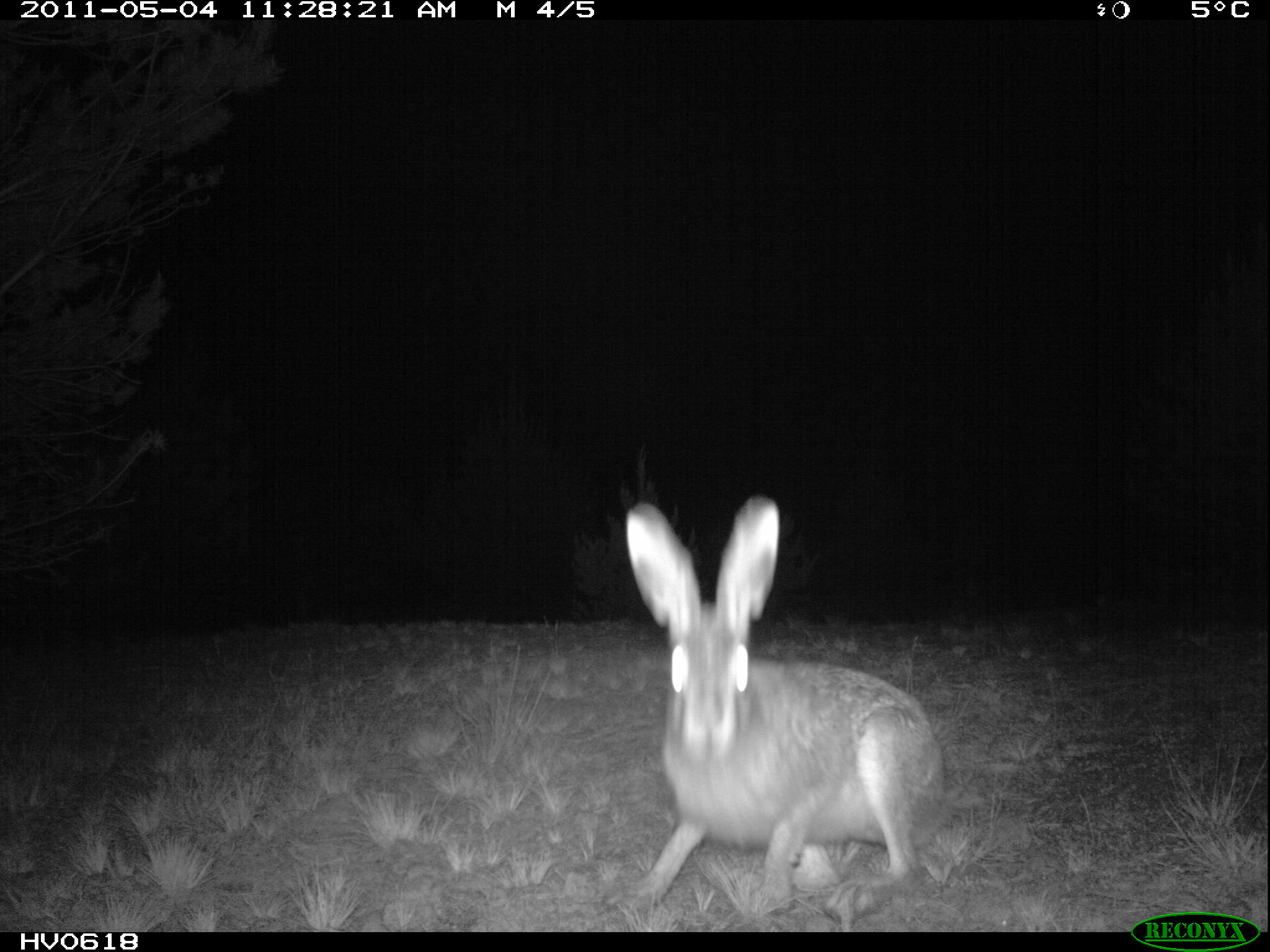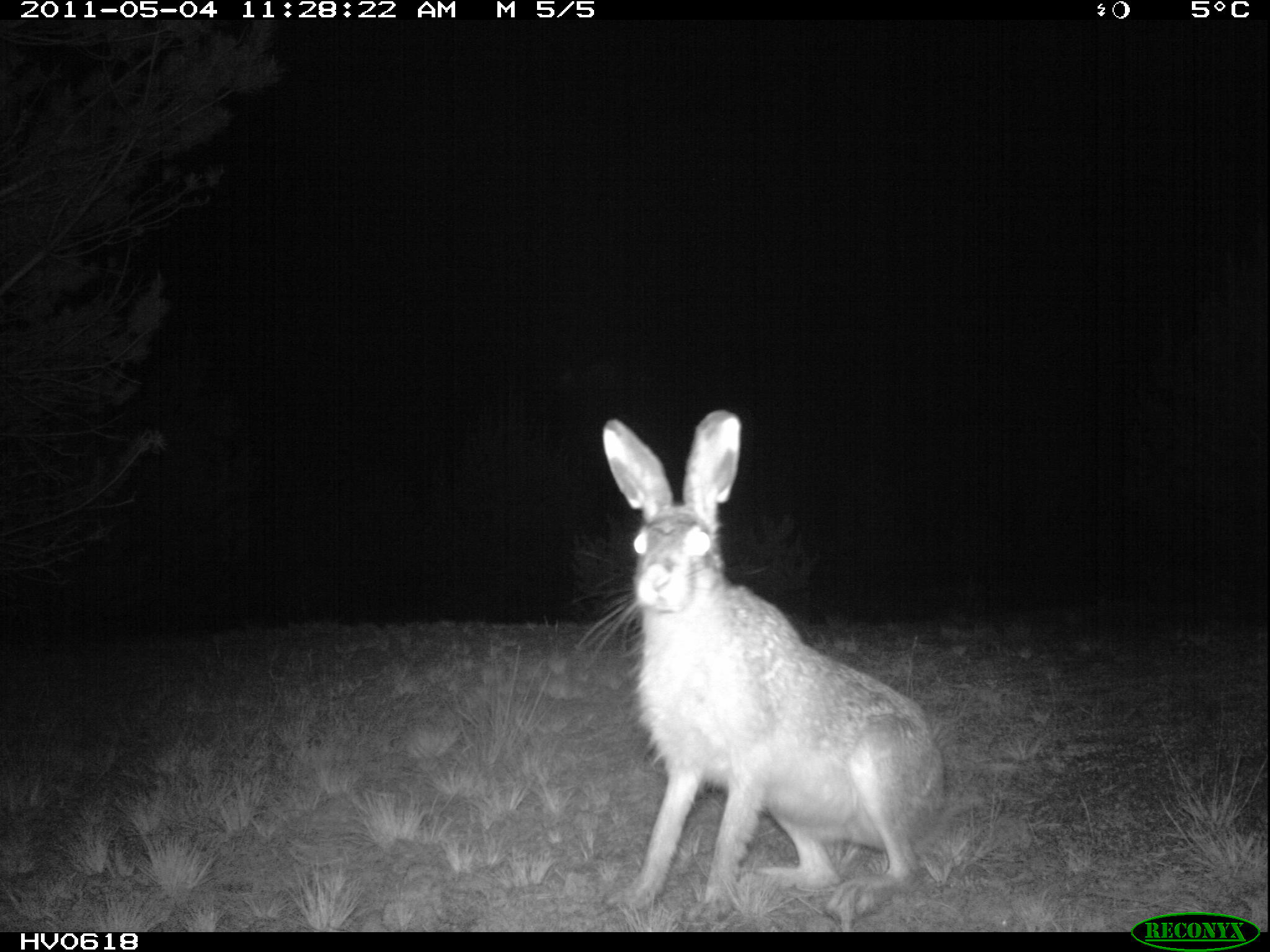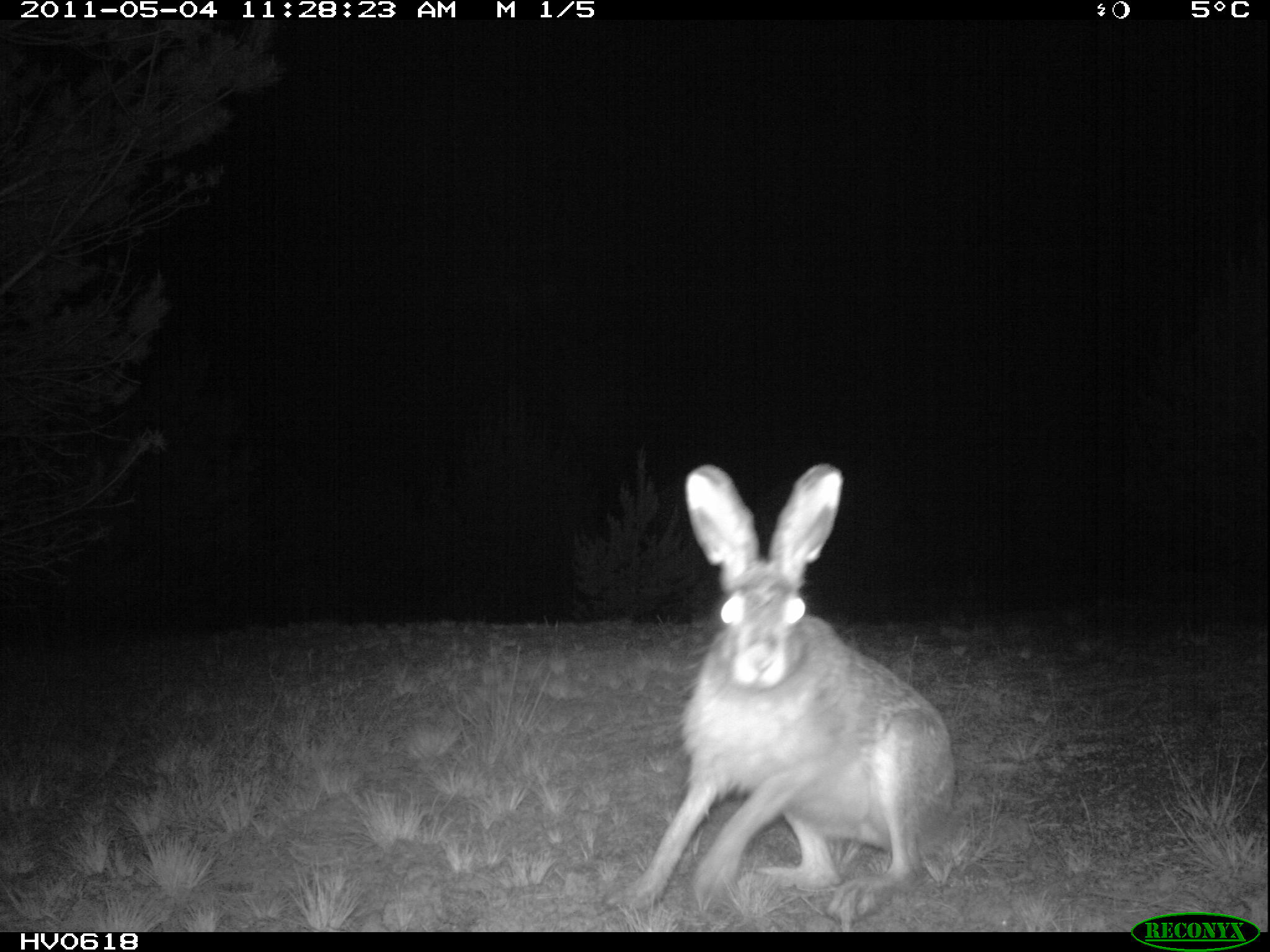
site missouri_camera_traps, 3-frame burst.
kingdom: Animalia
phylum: Chordata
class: Mammalia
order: Lagomorpha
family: Leporidae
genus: Lepus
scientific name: Lepus europaeus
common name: european hare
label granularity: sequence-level